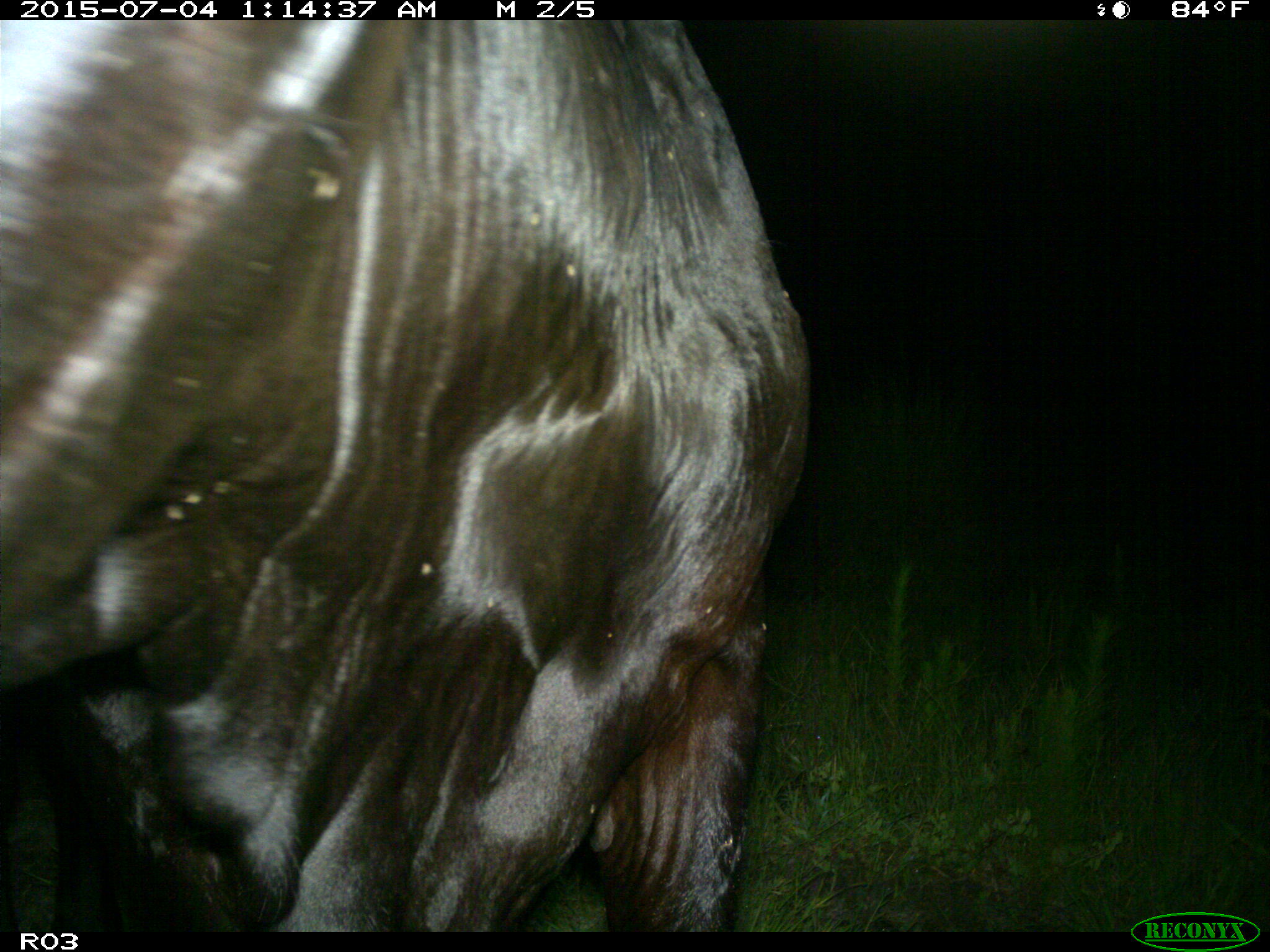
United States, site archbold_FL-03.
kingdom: Animalia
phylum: Chordata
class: Mammalia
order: Artiodactyla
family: Bovidae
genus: Bos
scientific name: Bos taurus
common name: domestic cow